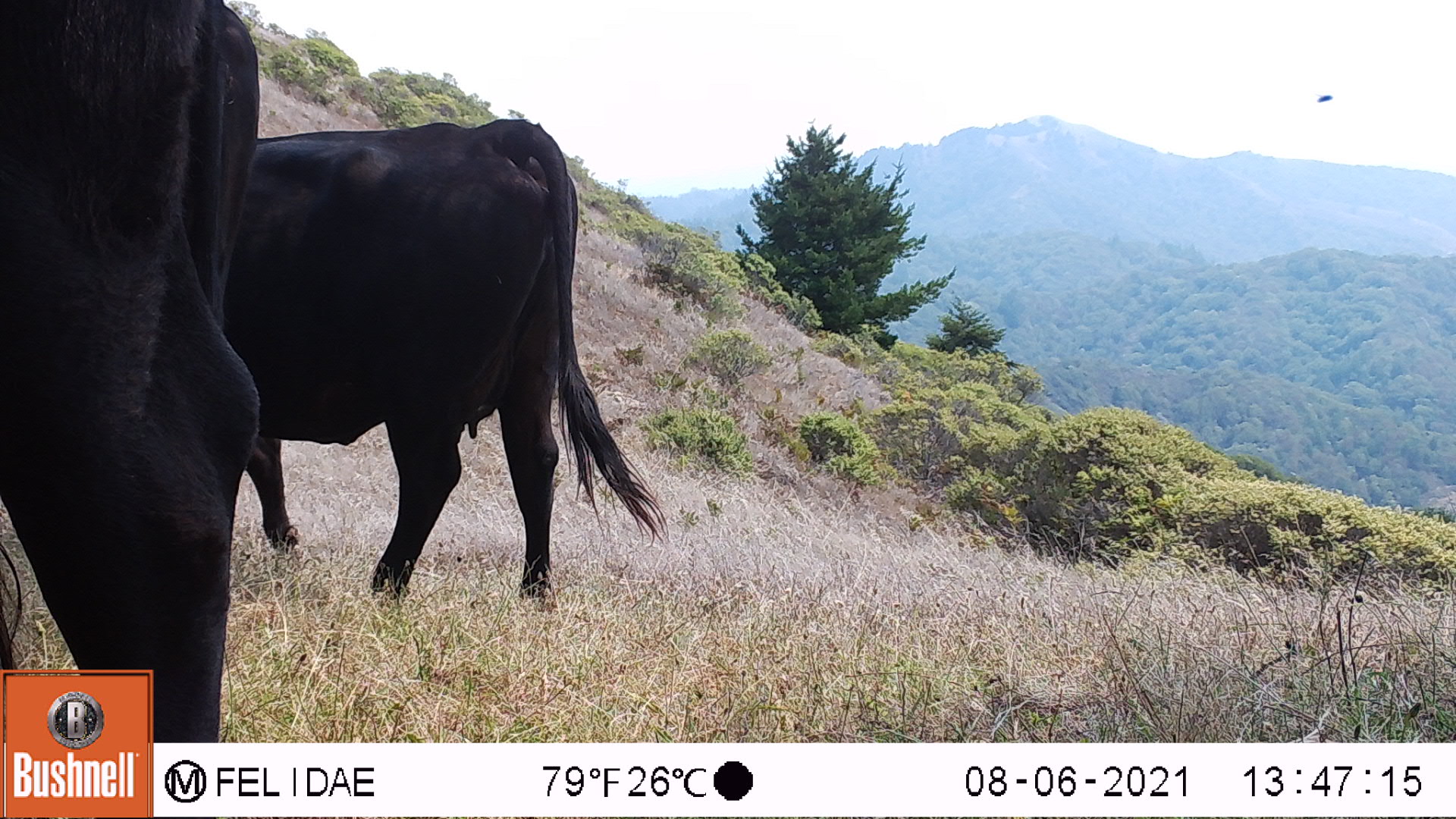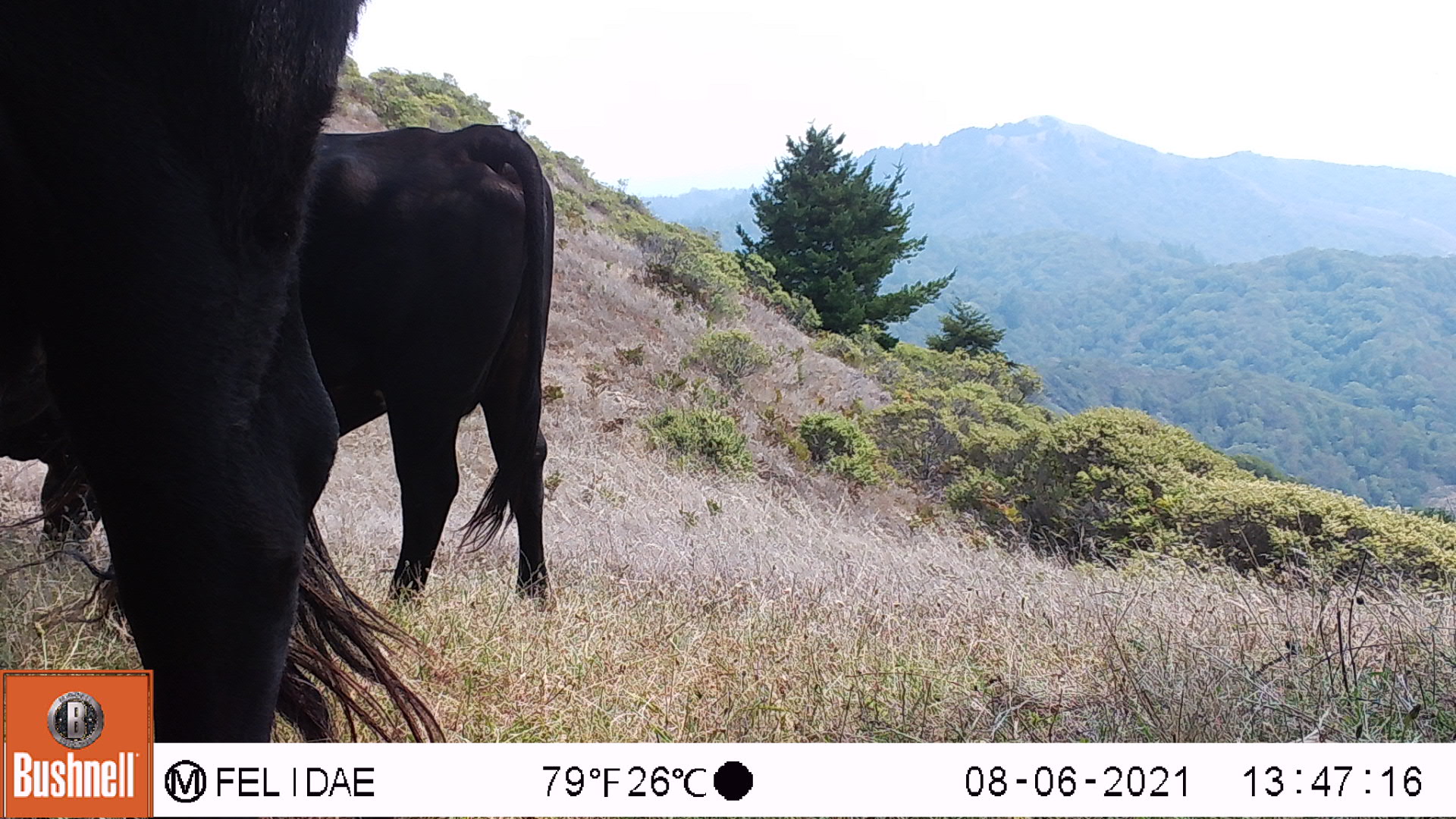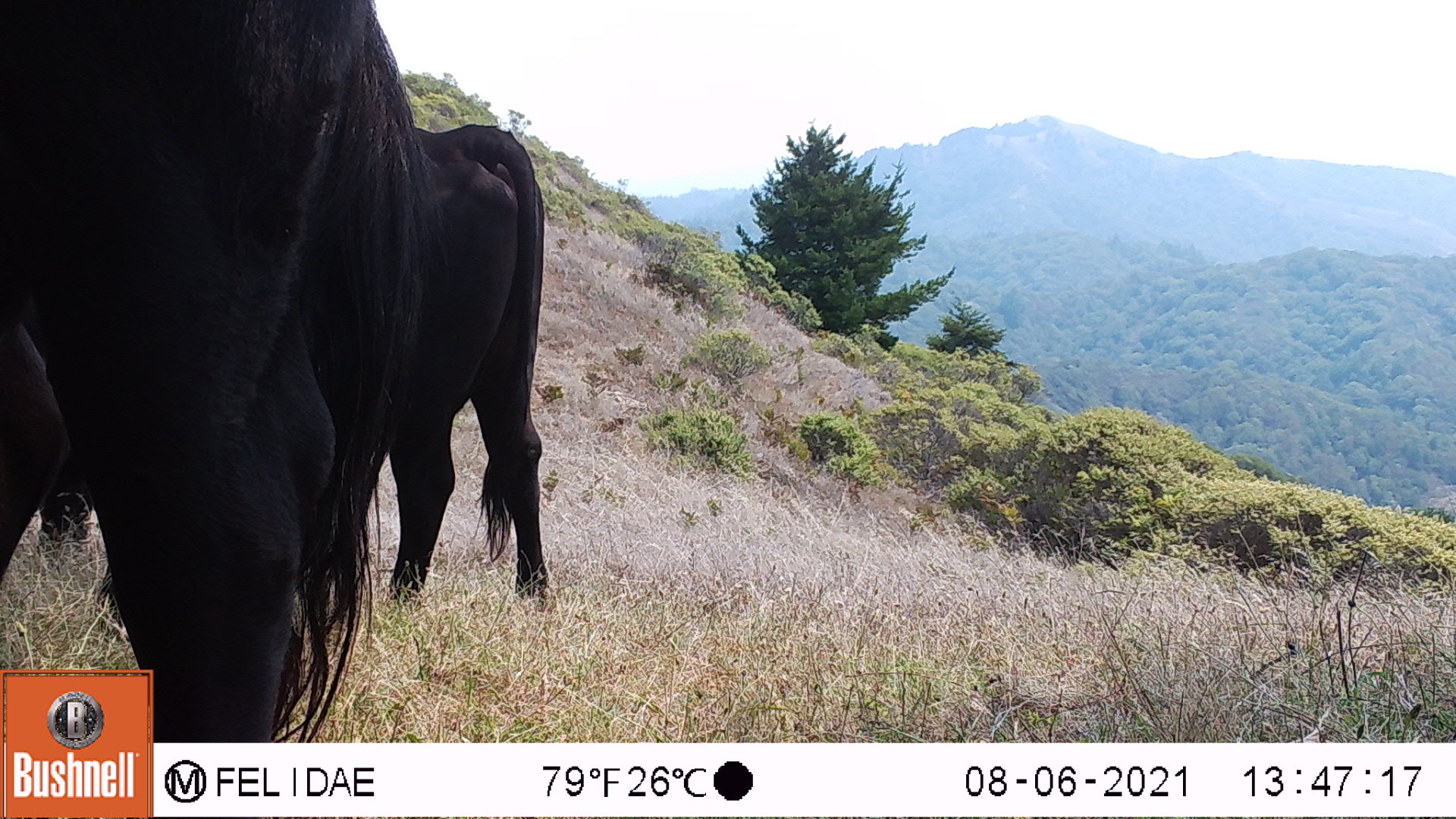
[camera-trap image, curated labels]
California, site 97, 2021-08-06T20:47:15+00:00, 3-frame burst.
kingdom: Animalia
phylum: Chordata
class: Mammalia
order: Artiodactyla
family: Bovidae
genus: Bos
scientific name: Bos taurus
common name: domestic cattle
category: cattle